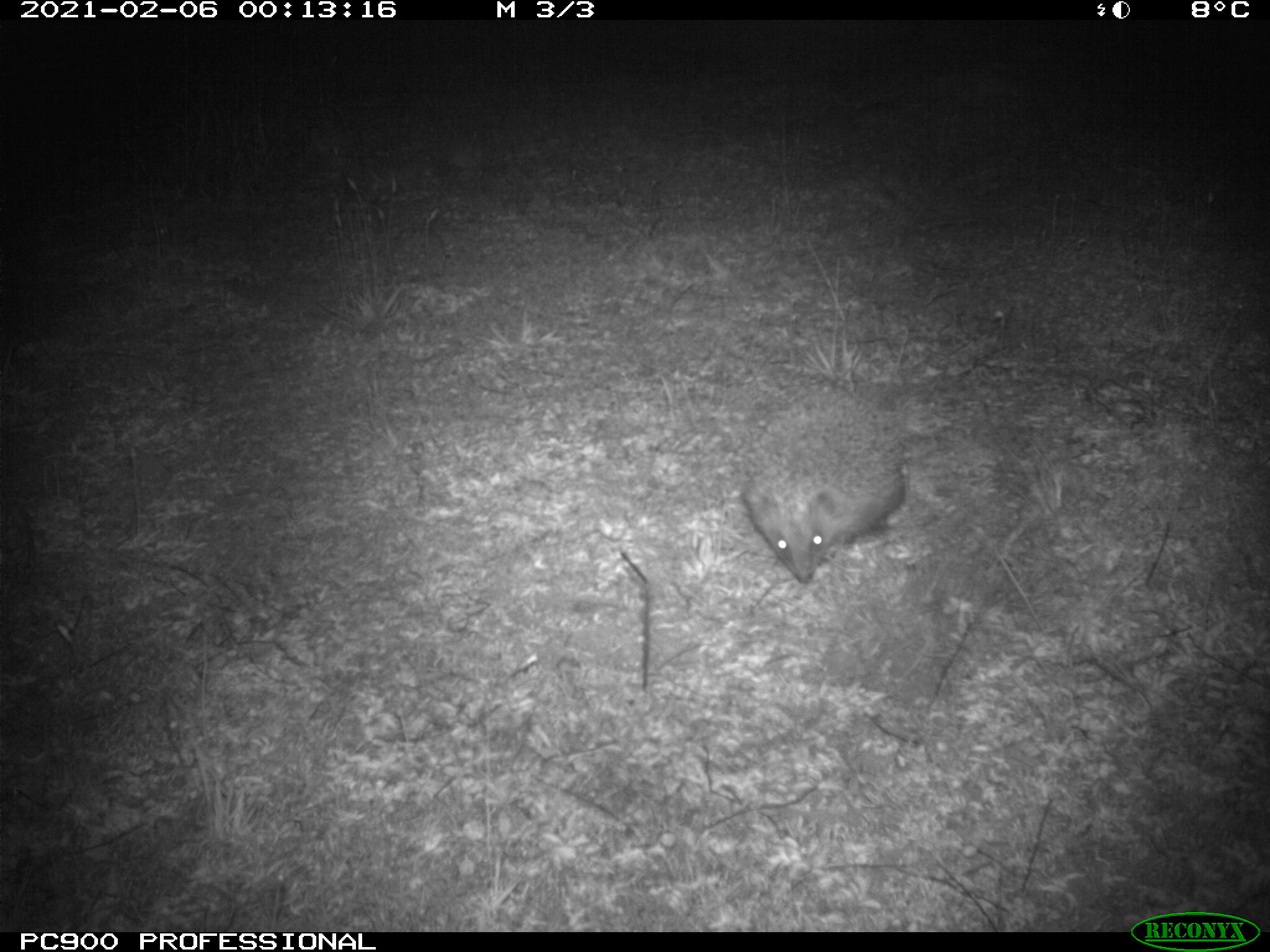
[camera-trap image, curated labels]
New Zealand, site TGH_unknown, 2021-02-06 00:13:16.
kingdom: Animalia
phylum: Chordata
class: Mammalia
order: Eulipotyphla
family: Erinaceidae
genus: Erinaceus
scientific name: Erinaceus europaeus europaeus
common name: european hedgehog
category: hedgehog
Hedgehog (european hedgehog) (Erinaceus europaeus europaeus).